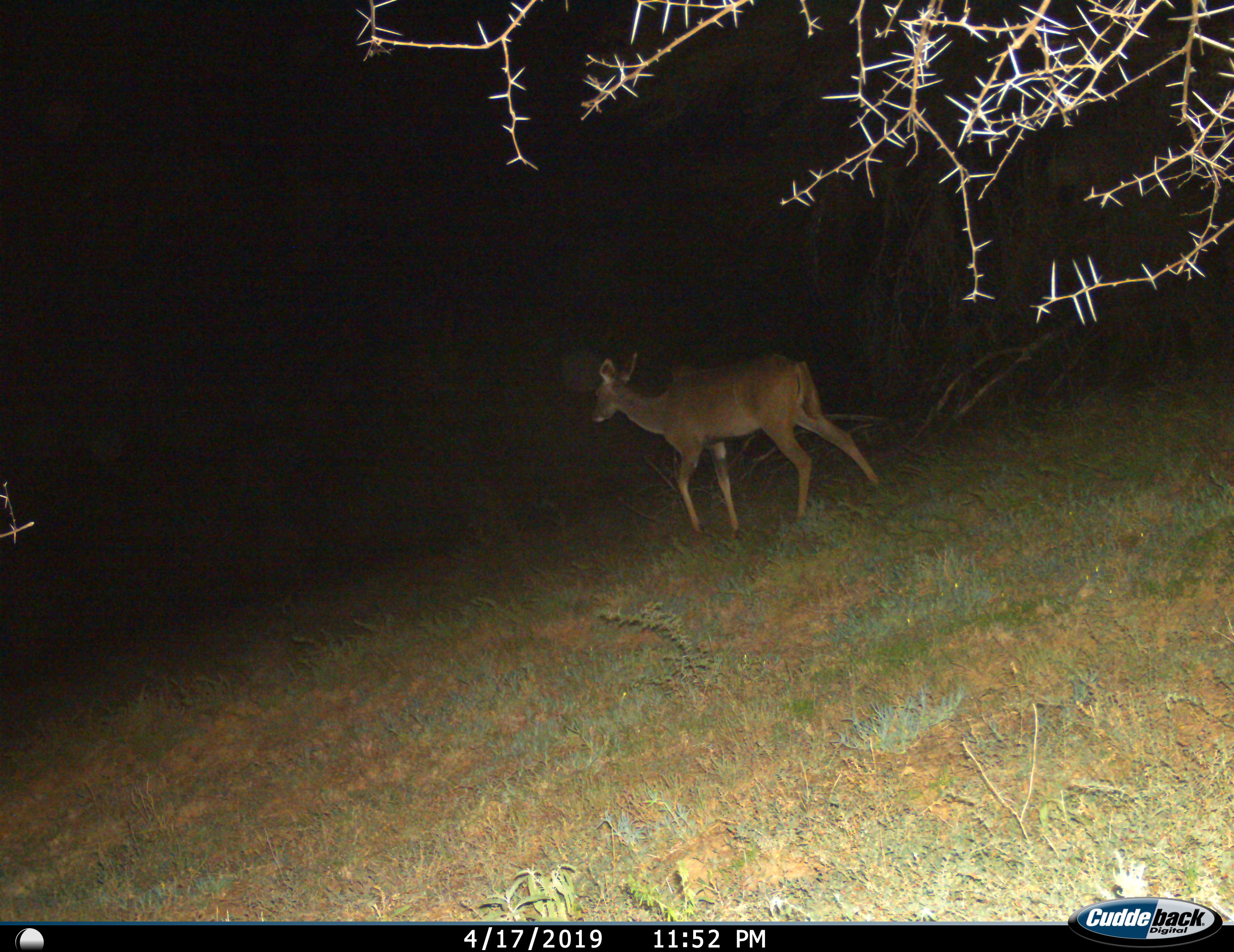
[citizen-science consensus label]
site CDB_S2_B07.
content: unidentified animal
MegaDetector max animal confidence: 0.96